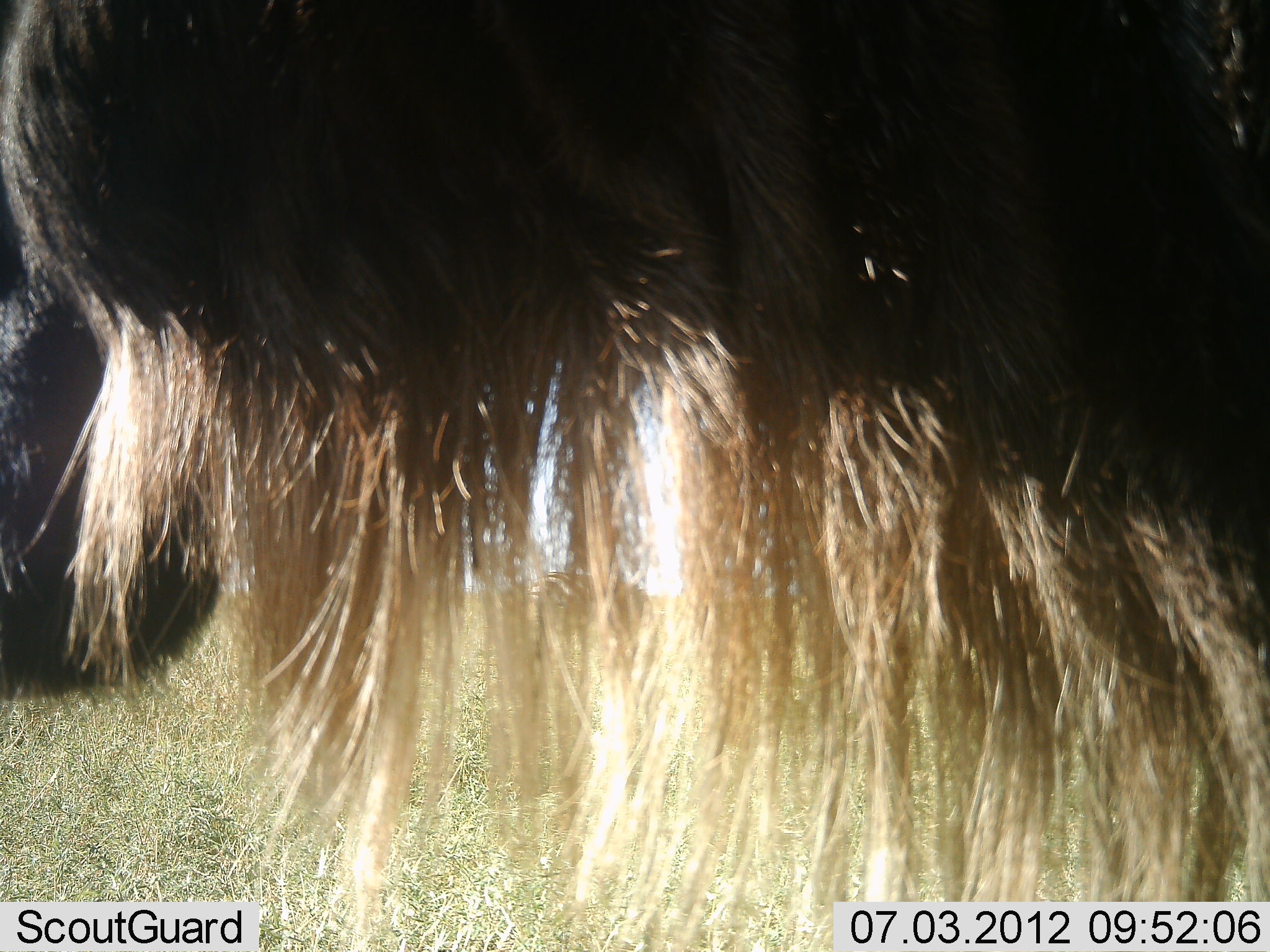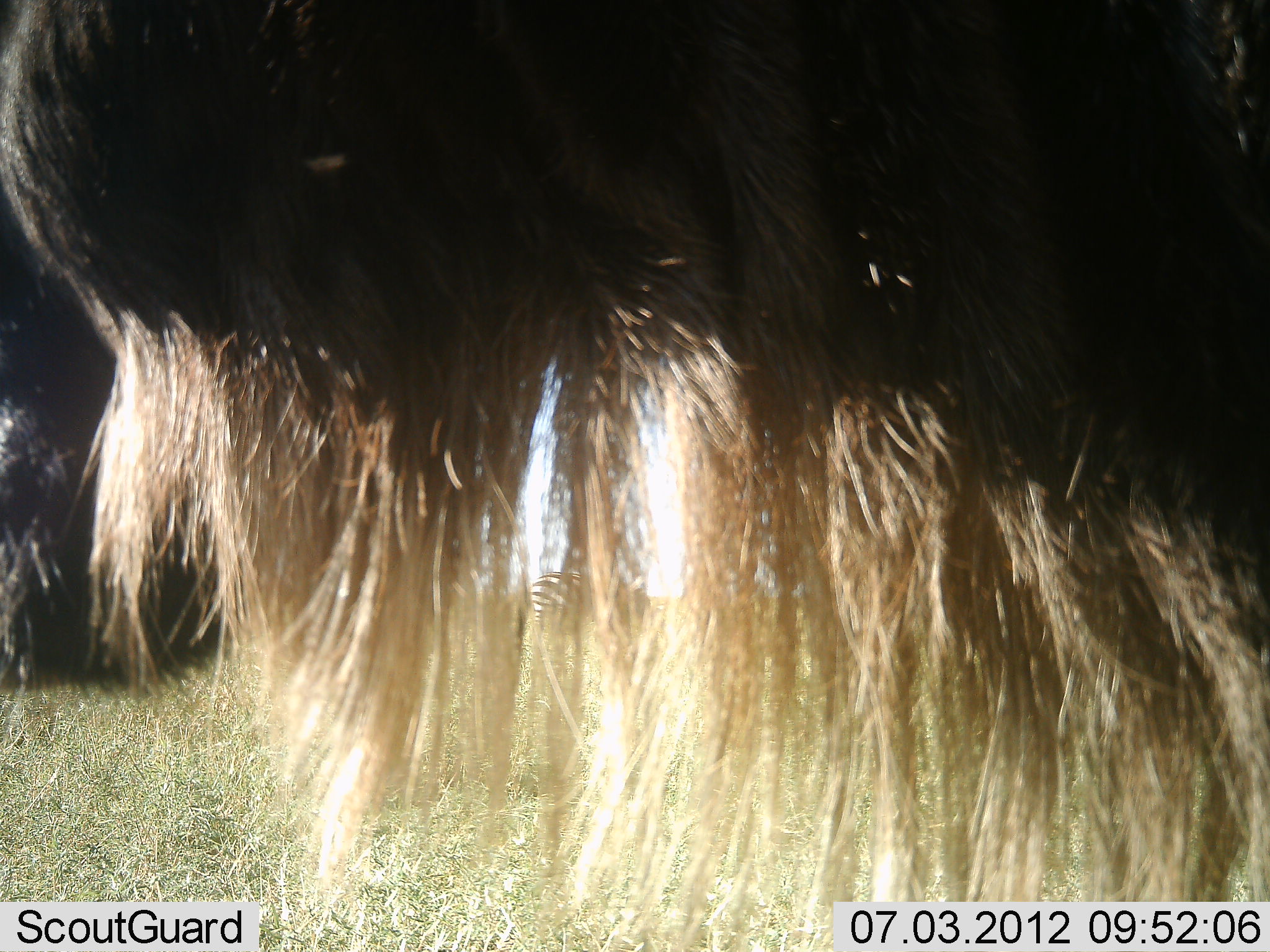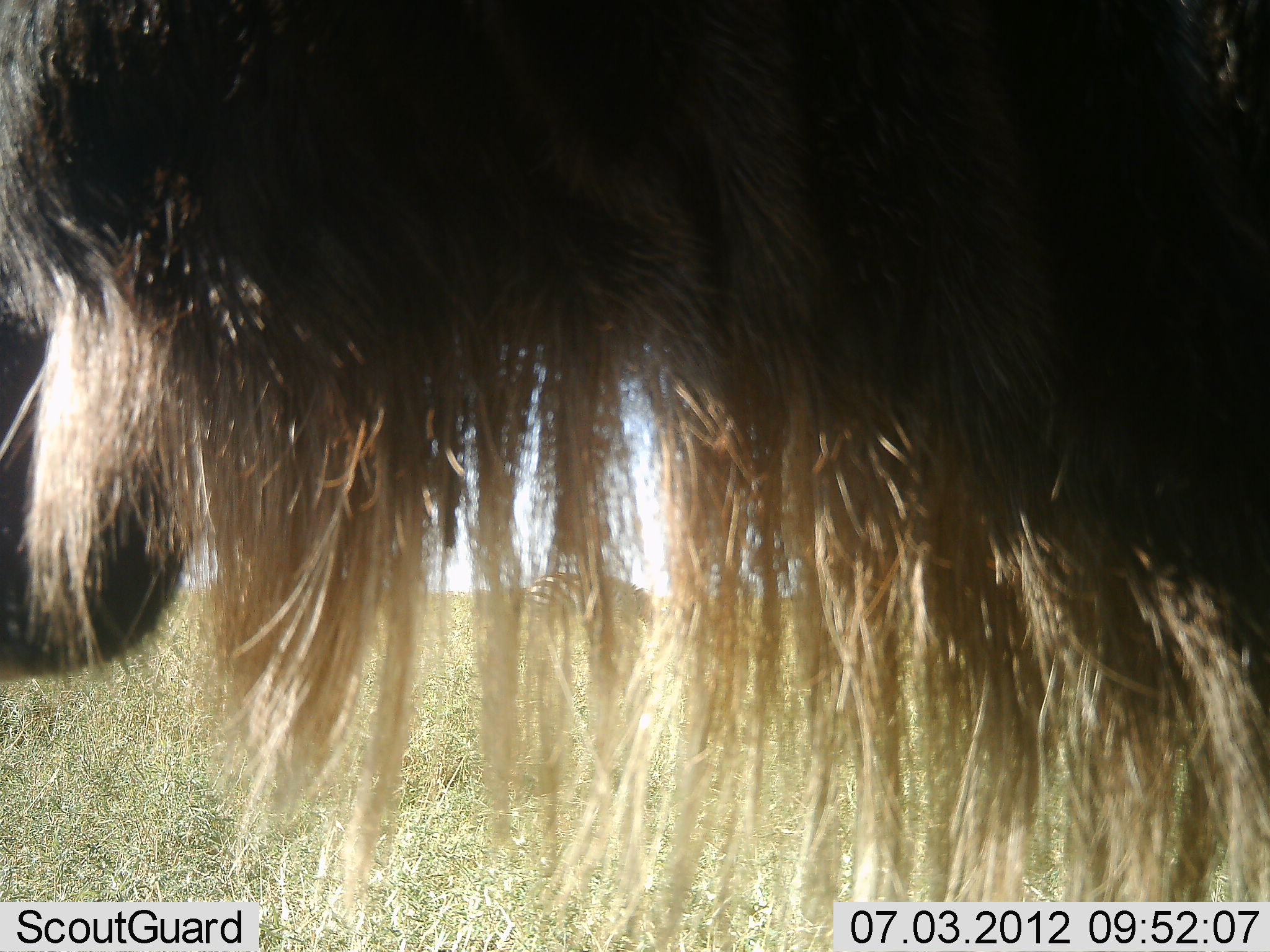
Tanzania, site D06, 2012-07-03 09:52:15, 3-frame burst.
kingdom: Animalia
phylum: Chordata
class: Mammalia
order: Artiodactyla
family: Bovidae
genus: Connochaetes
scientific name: Connochaetes taurinus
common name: blue wildebeest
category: wildebeest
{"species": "wildebeest (blue wildebeest) (Connochaetes taurinus)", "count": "1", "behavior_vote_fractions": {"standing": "91%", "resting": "0%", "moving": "0%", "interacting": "0%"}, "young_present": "0%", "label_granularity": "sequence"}